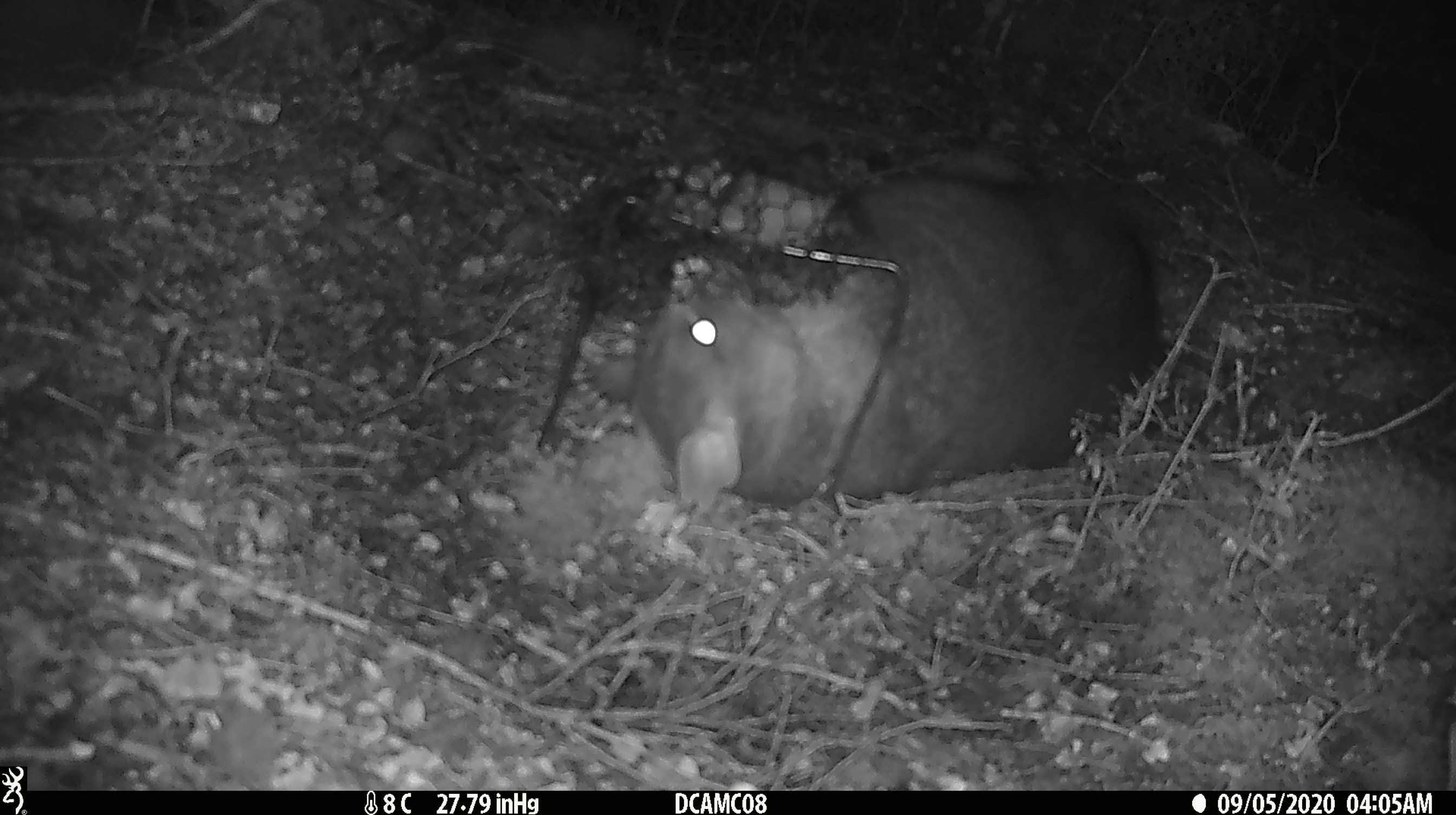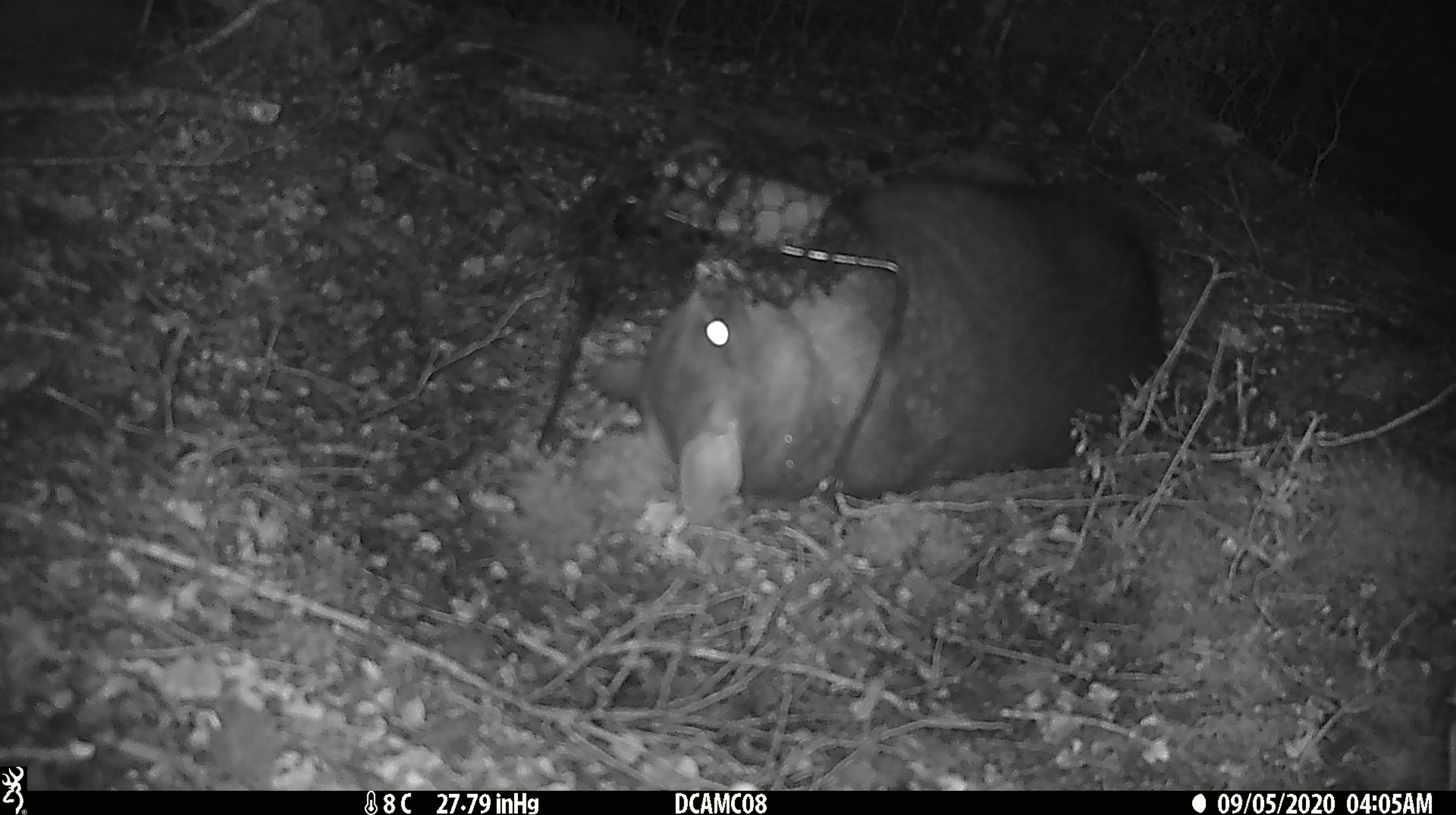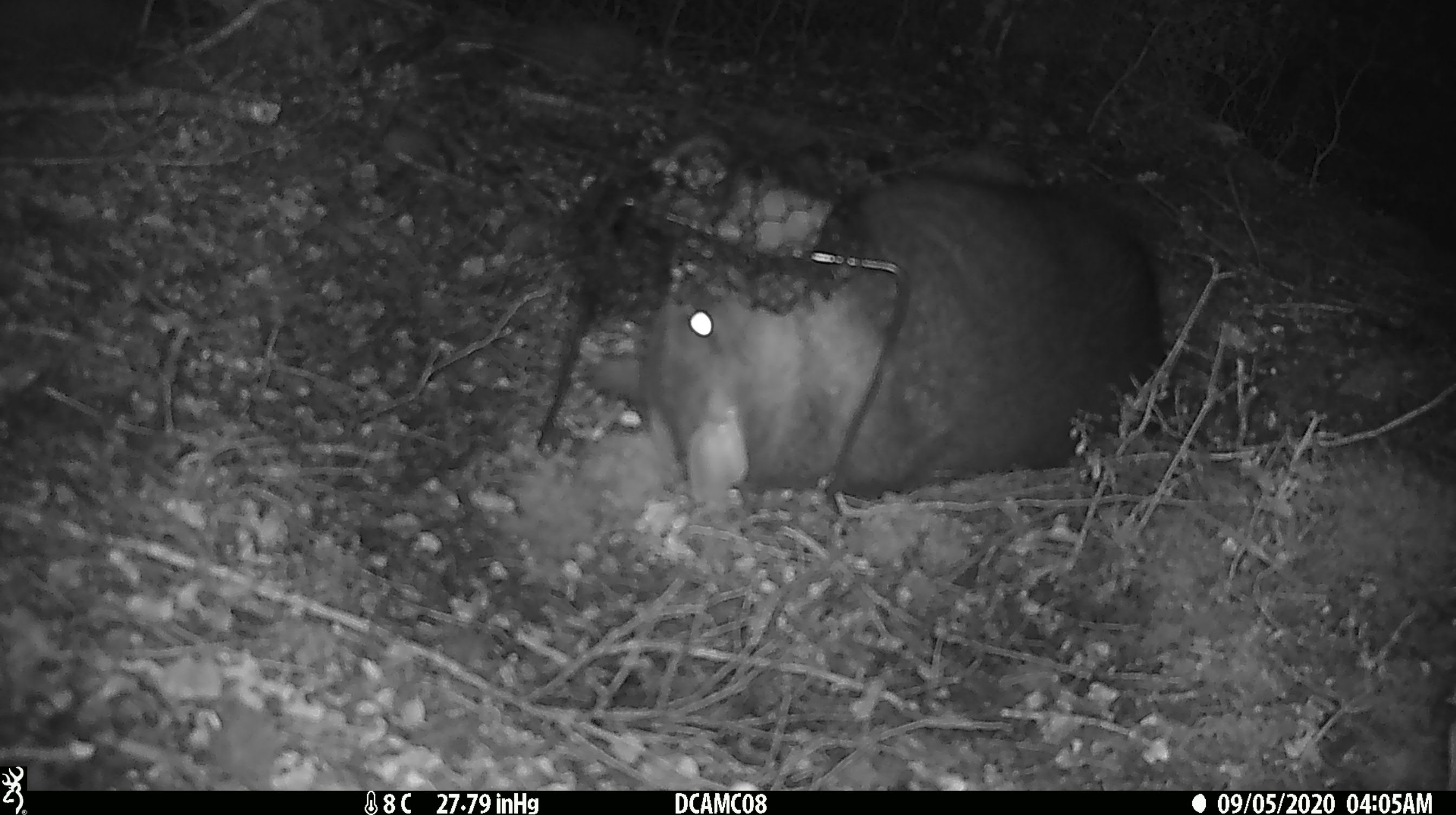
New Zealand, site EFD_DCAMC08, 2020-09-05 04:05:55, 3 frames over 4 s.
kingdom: Animalia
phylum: Chordata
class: Mammalia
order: Diprotodontia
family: Phalangeridae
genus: Trichosurus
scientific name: Trichosurus vulpecula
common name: common brushtail possum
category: possum